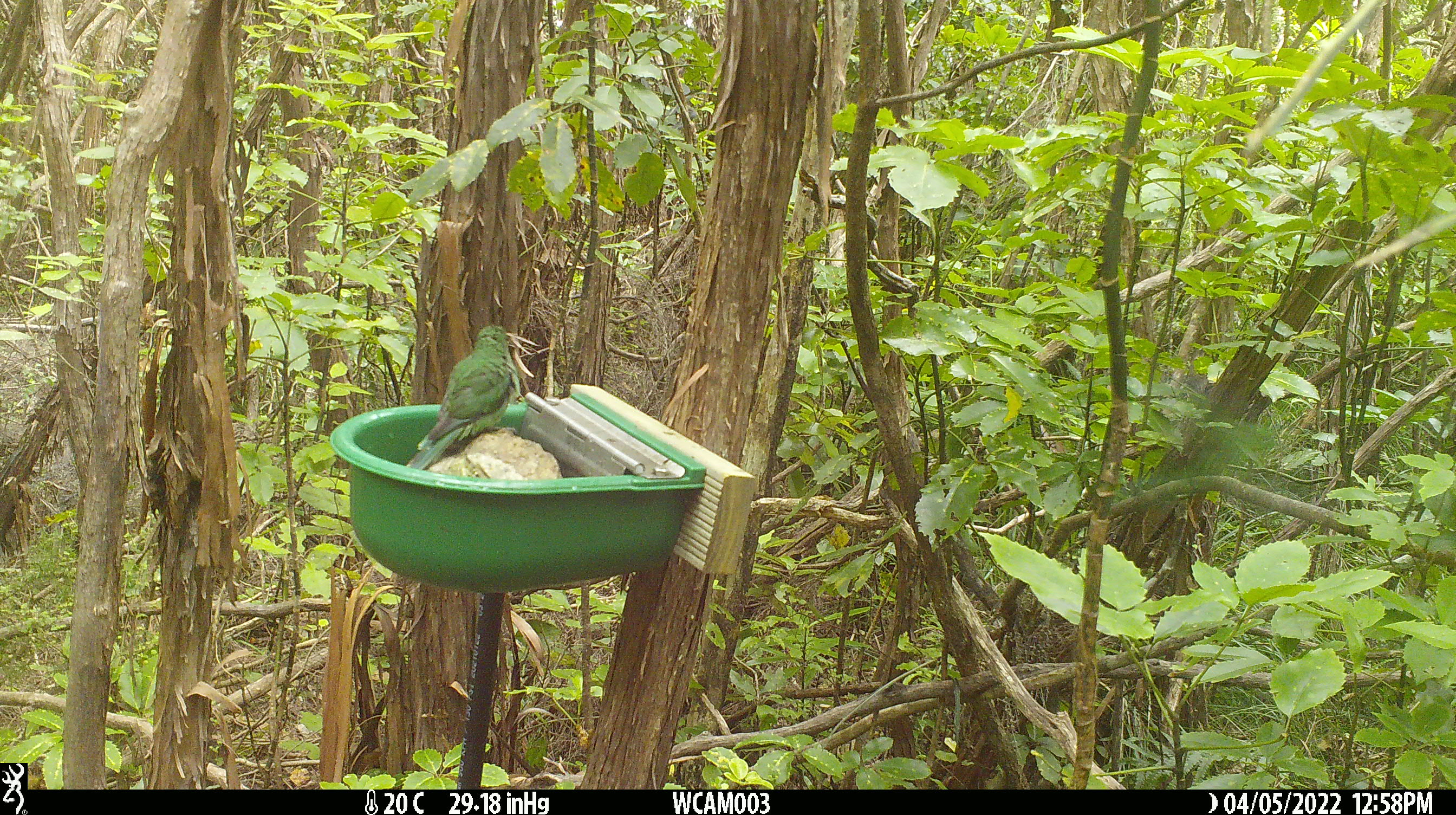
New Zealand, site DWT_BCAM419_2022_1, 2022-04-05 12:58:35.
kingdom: Animalia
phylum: Chordata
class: Aves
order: Psittaciformes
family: Psittaculidae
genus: Cyanoramphus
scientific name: Cyanoramphus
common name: parakeet